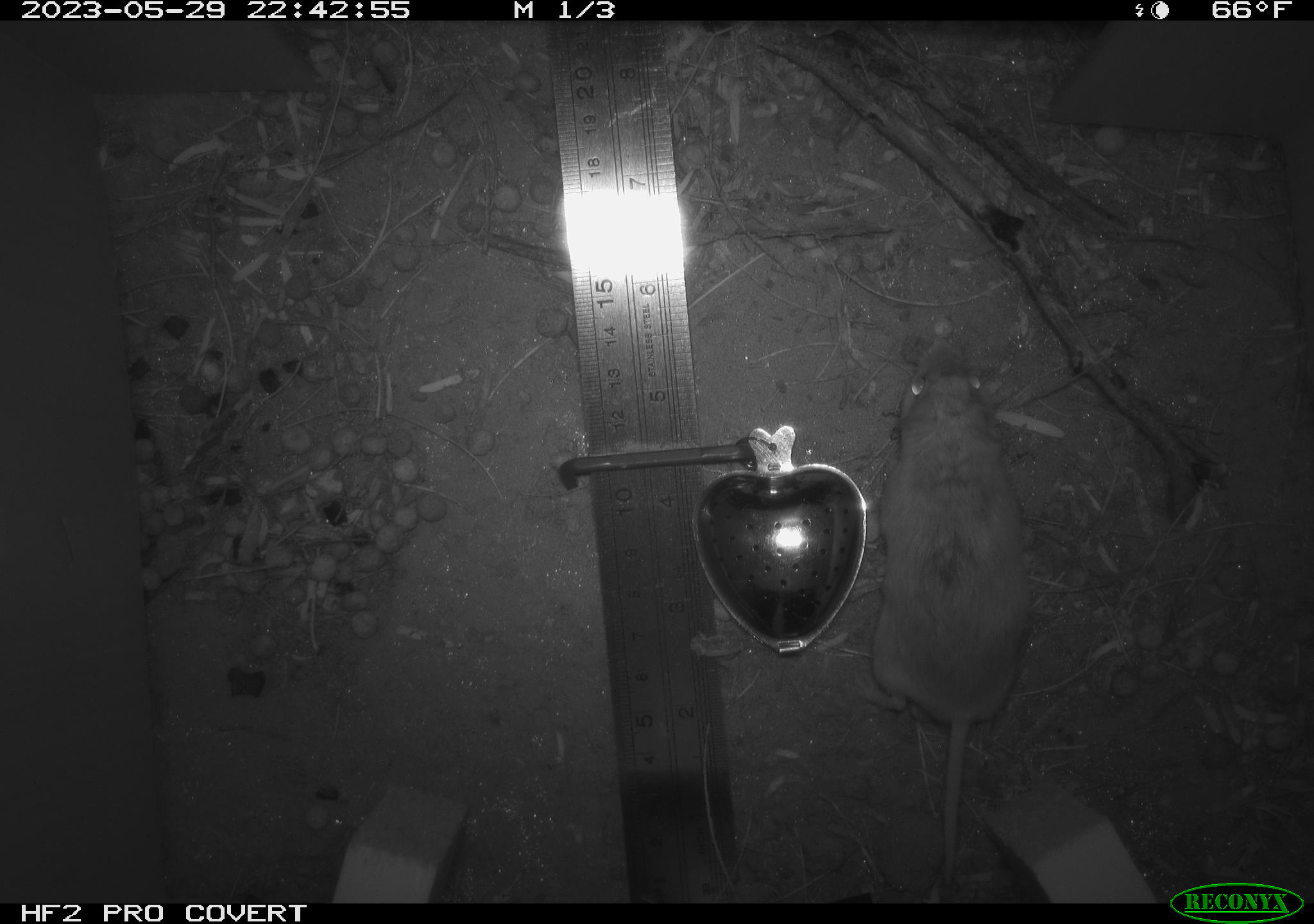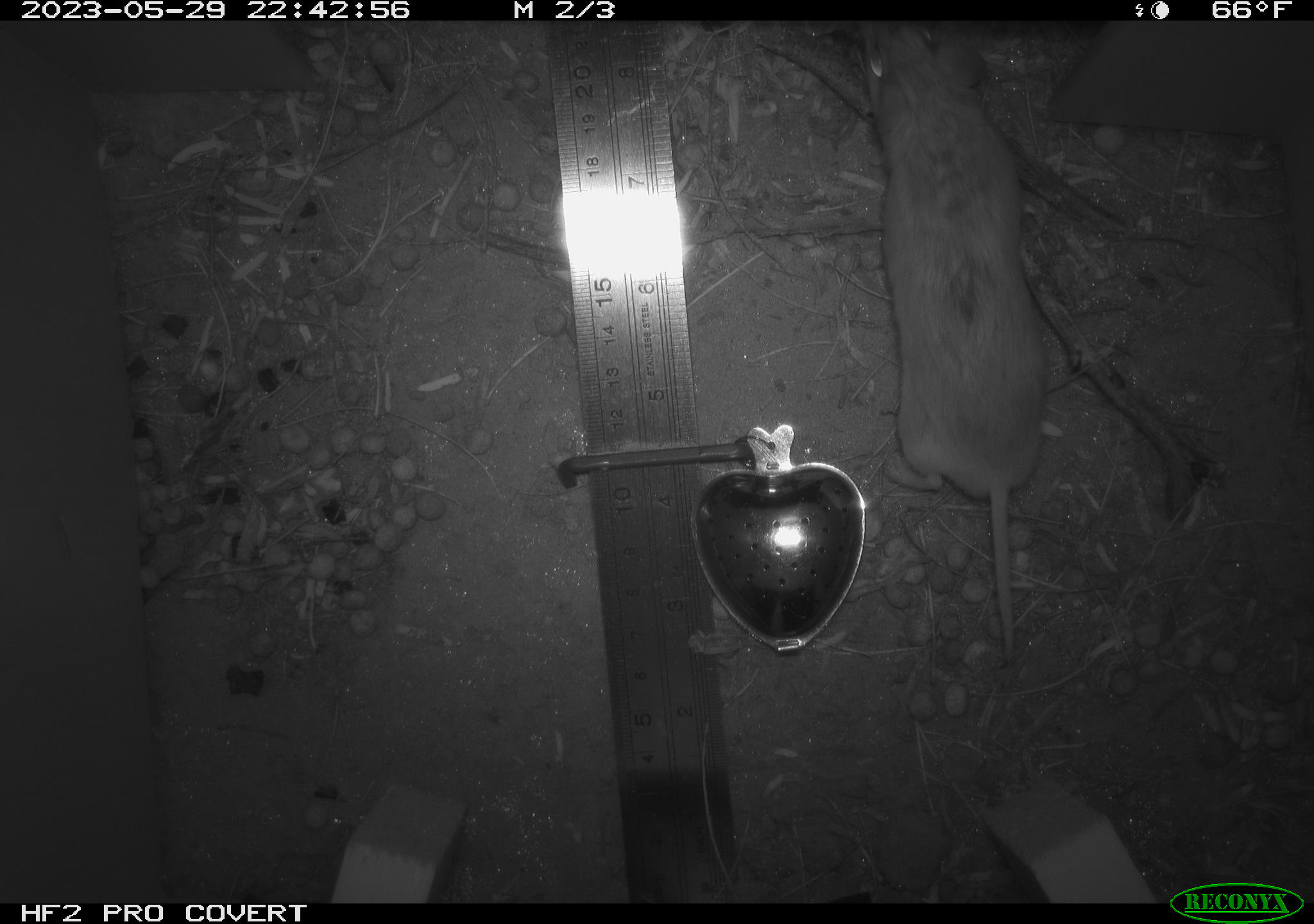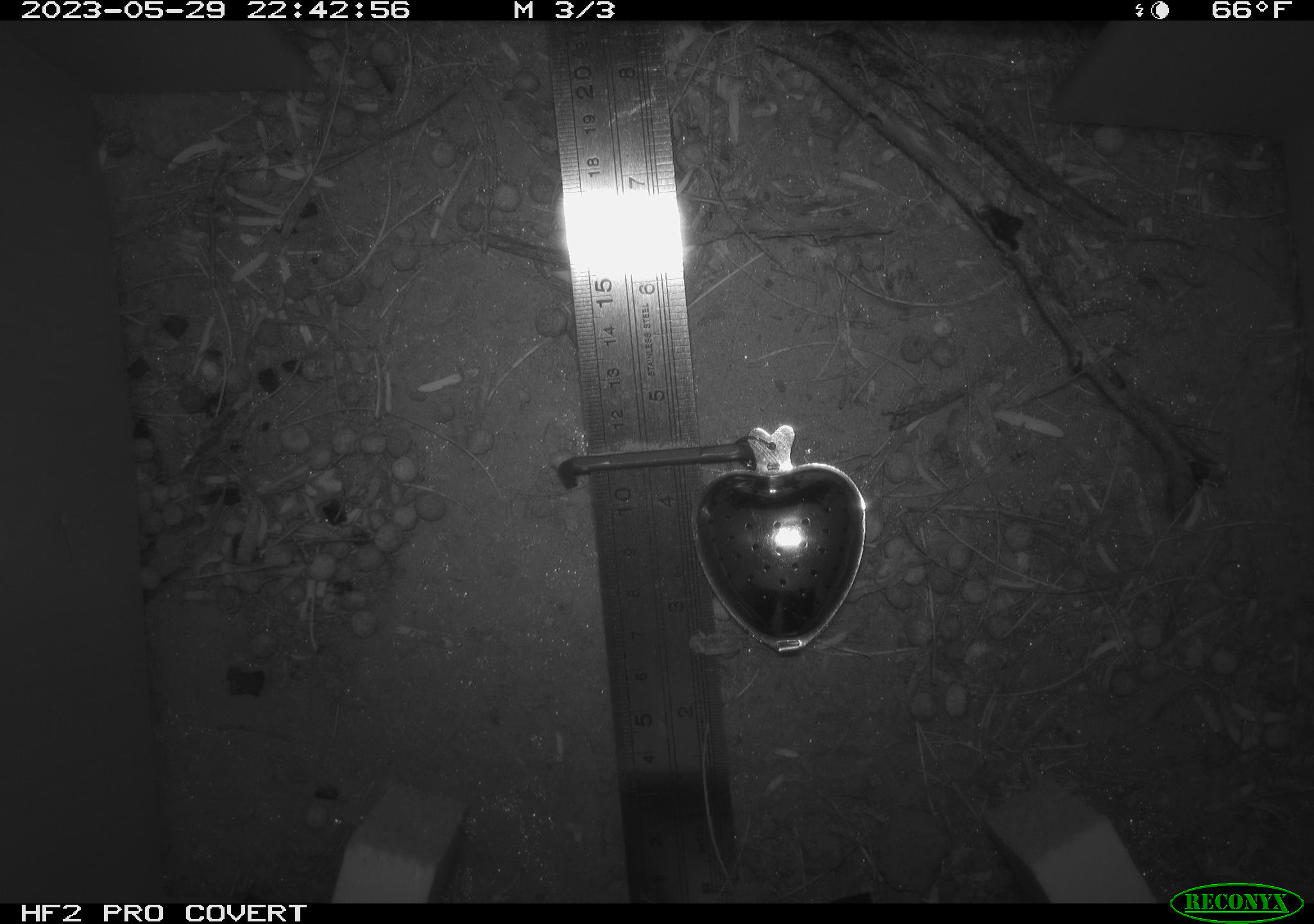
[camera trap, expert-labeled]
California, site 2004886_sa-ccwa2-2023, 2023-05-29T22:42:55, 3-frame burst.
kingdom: Animalia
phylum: Chordata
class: Mammalia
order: Rodentia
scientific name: Rodentia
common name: mouse species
Mouse species (Rodentia).